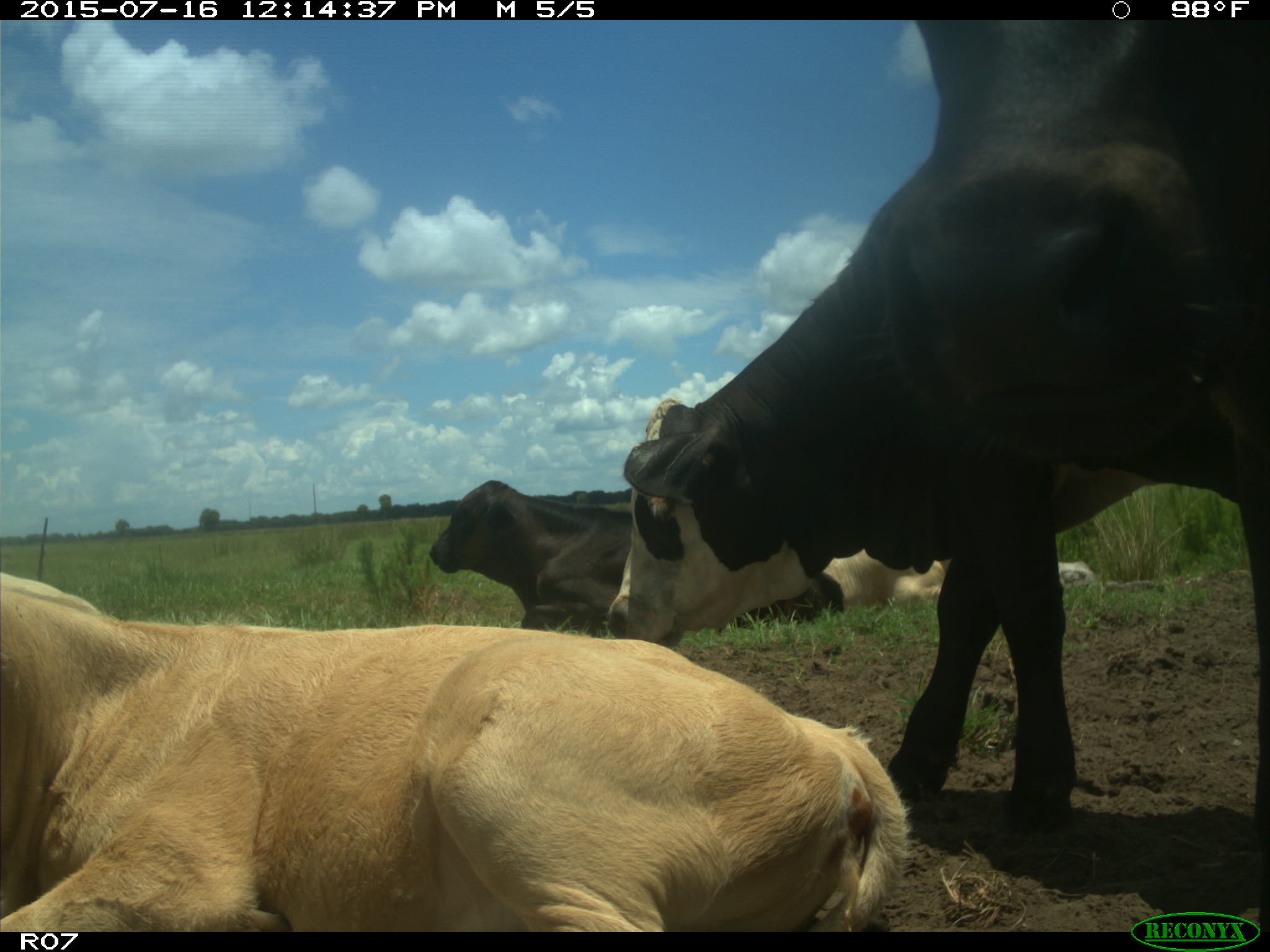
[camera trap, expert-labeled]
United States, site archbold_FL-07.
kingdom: Animalia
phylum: Chordata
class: Mammalia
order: Artiodactyla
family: Bovidae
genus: Bos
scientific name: Bos taurus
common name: domestic cow